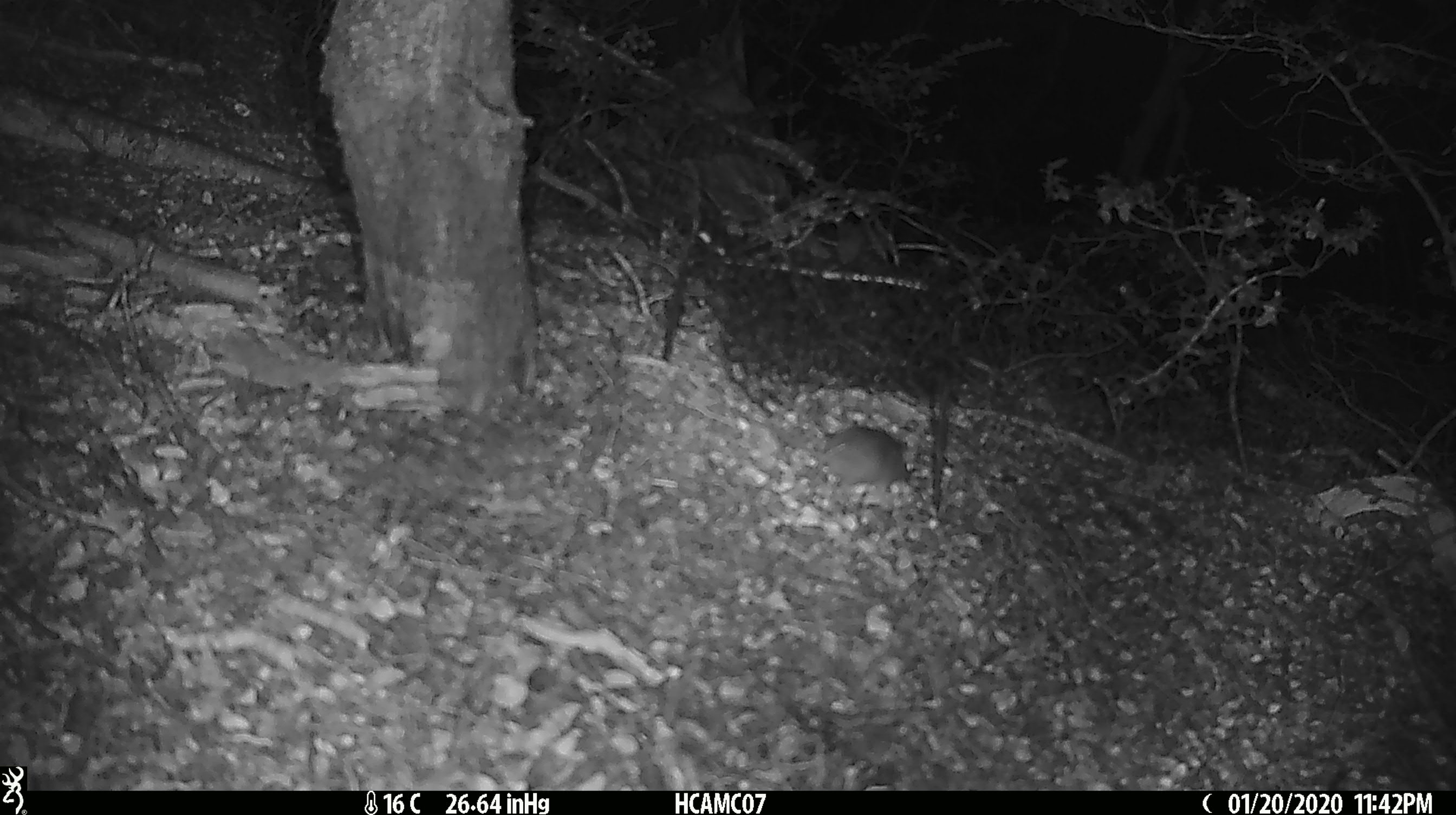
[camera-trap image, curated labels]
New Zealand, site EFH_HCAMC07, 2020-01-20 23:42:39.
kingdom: Animalia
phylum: Chordata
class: Mammalia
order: Rodentia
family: Muridae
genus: Mus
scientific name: Mus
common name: mouse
Mouse (Mus).